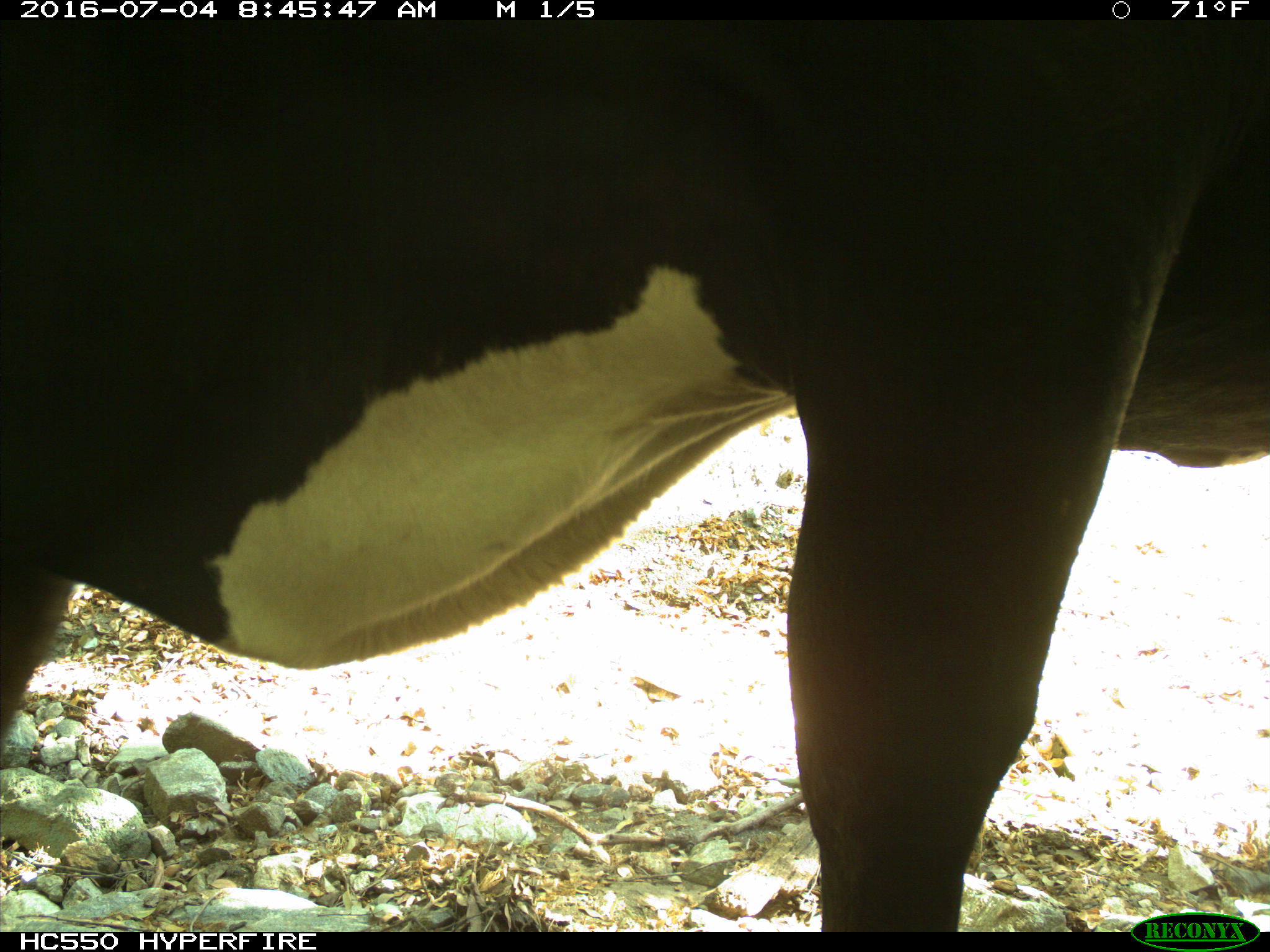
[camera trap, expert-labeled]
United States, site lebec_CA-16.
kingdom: Animalia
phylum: Chordata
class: Mammalia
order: Artiodactyla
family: Bovidae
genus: Bos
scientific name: Bos taurus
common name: domestic cow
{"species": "Bos taurus (domestic cow)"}